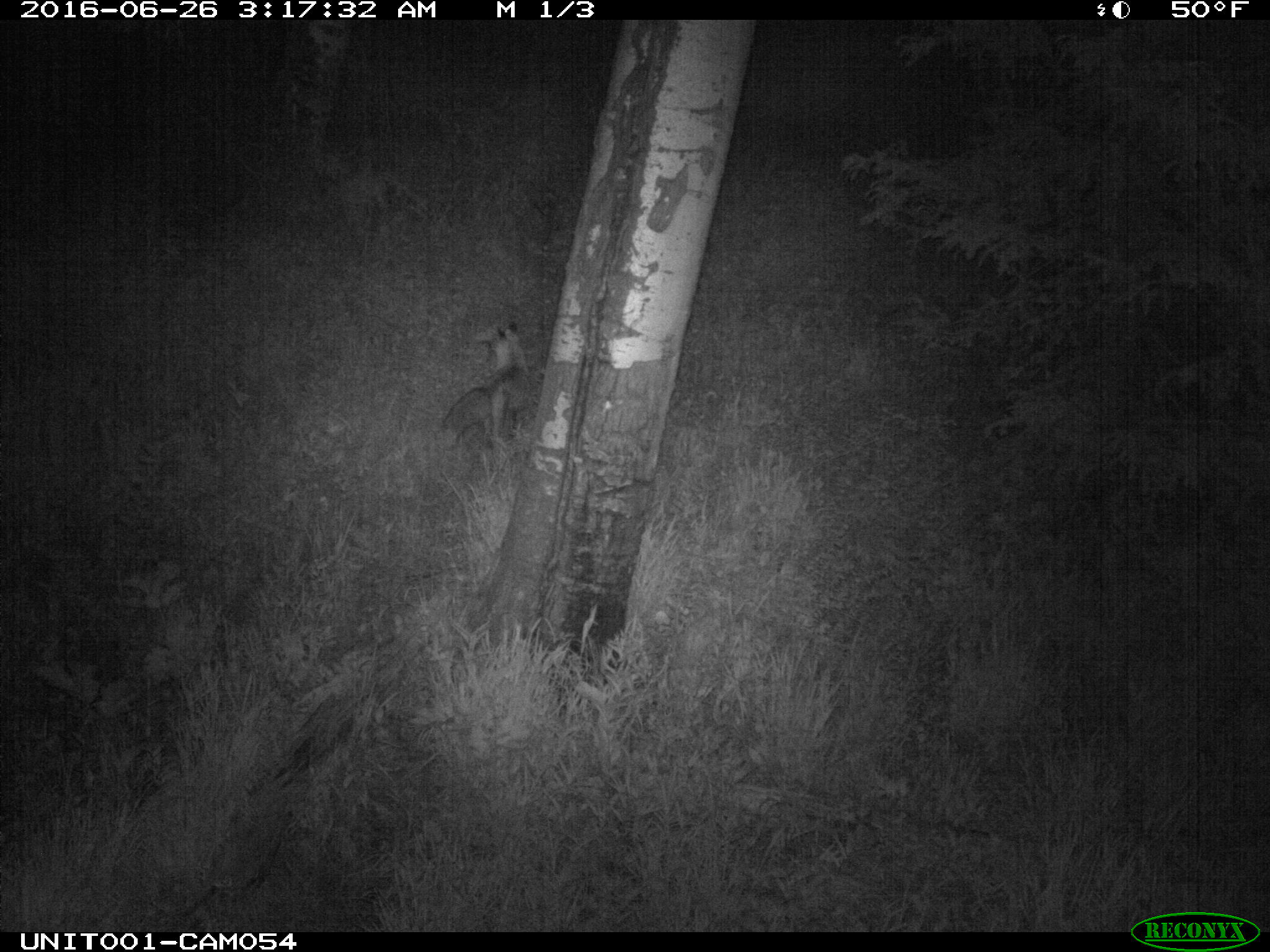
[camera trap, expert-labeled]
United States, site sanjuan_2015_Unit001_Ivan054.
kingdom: Animalia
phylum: Chordata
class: Mammalia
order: Carnivora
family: Canidae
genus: Vulpes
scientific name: Vulpes vulpes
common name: red fox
Vulpes vulpes (red fox).